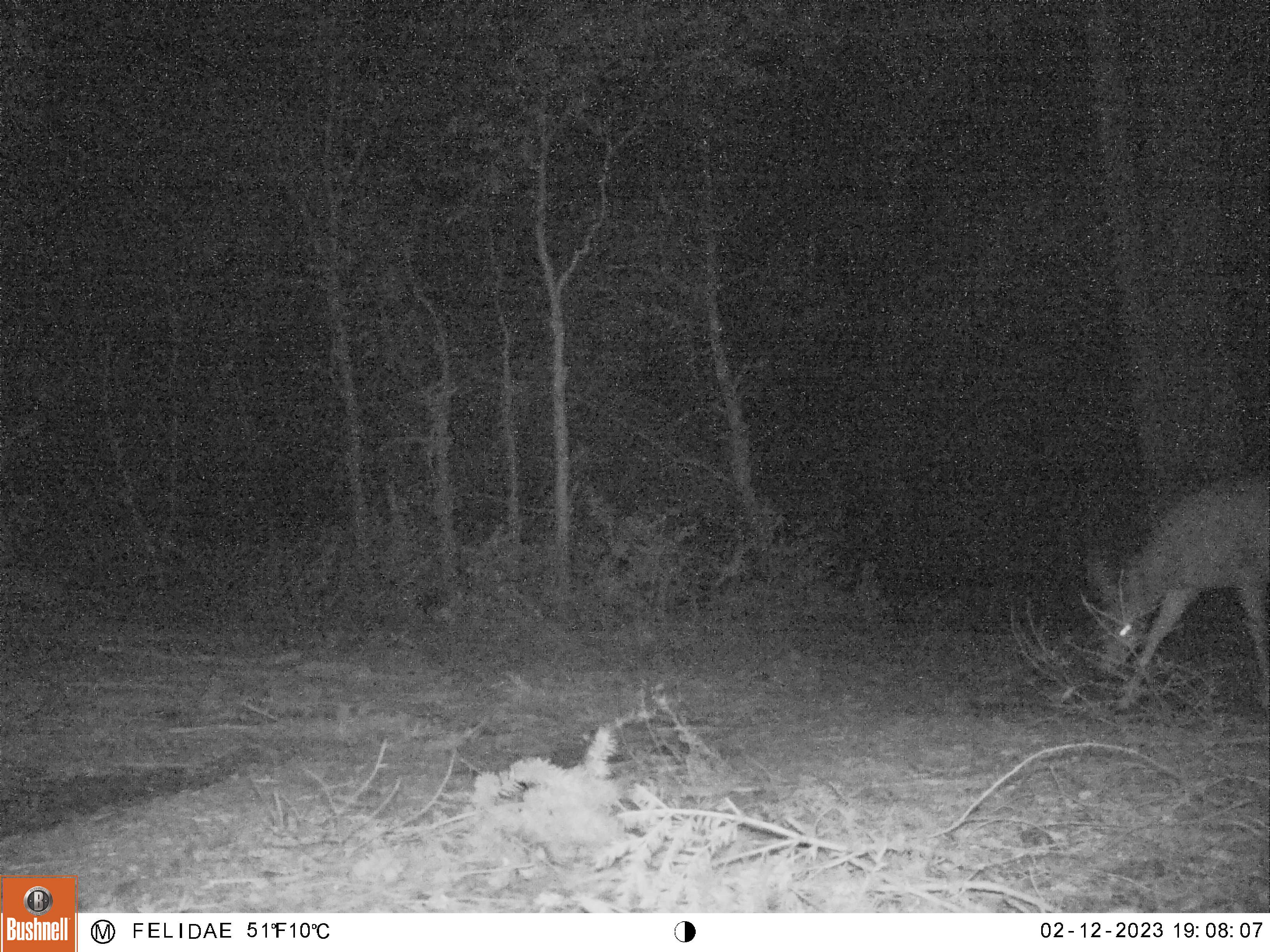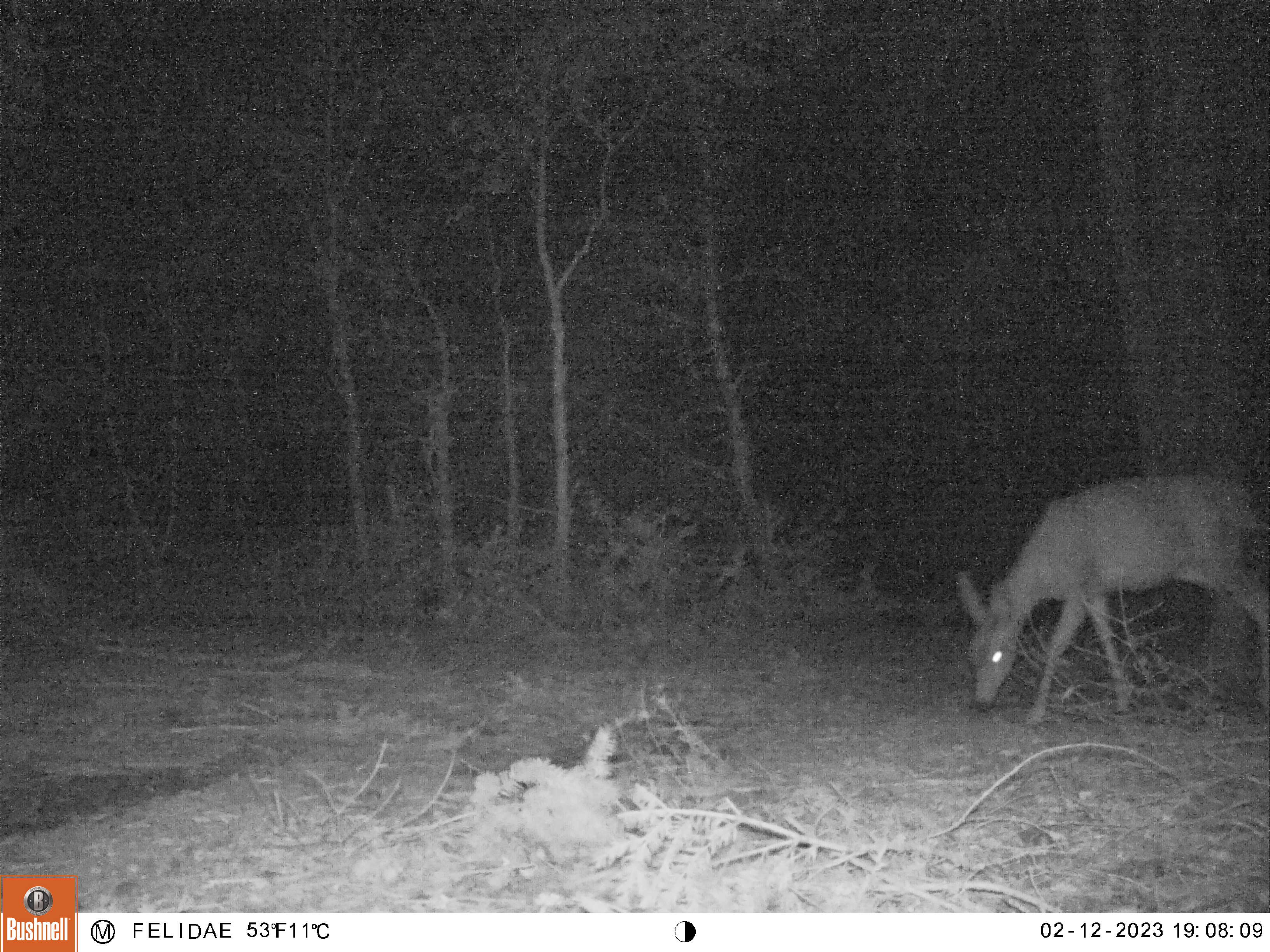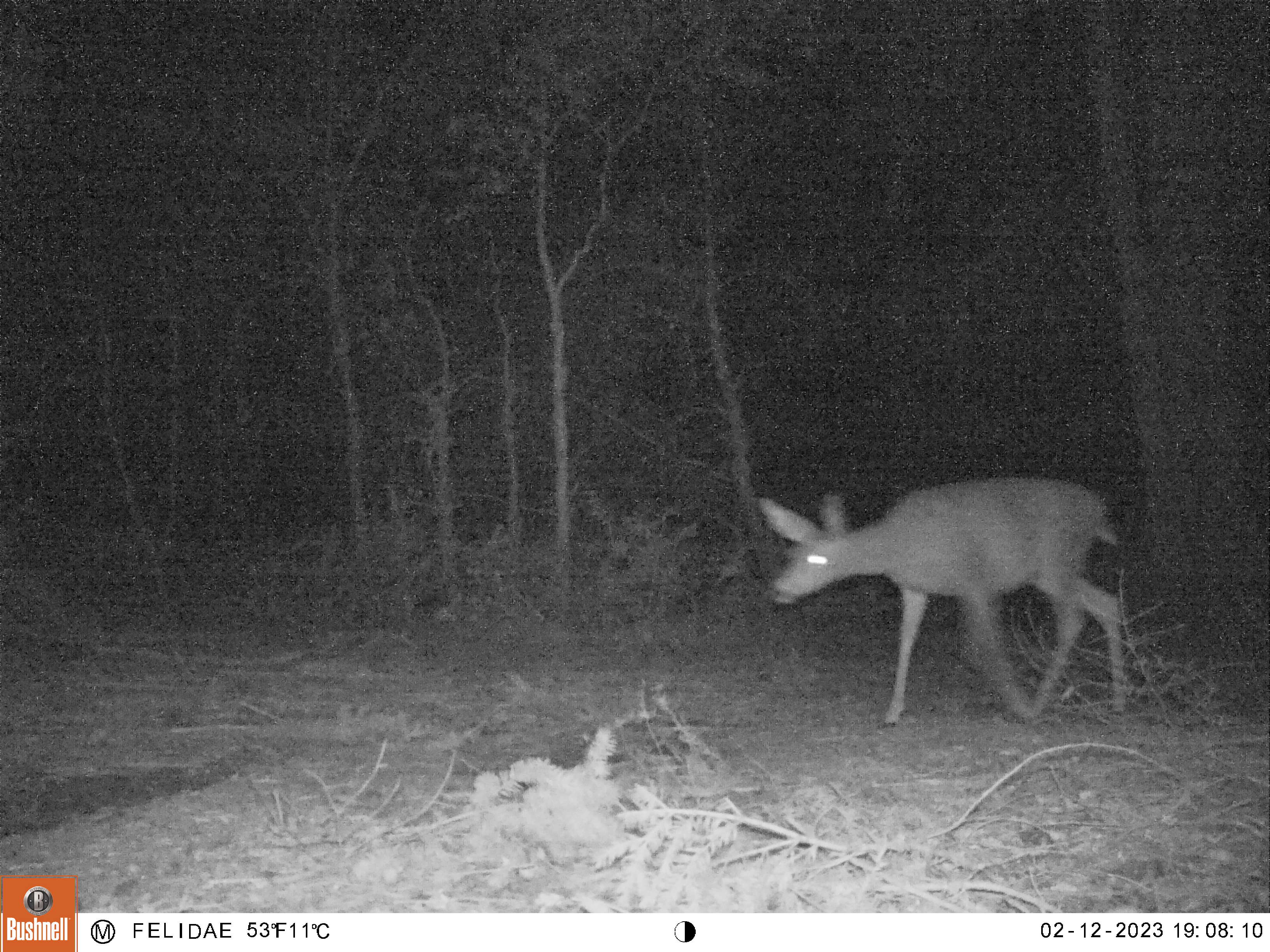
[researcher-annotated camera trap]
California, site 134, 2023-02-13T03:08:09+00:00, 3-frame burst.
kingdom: Animalia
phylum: Chordata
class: Mammalia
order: Artiodactyla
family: Cervidae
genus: Odocoileus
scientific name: Odocoileus hemionus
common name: mule deer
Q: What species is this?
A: Mule deer (Odocoileus hemionus).